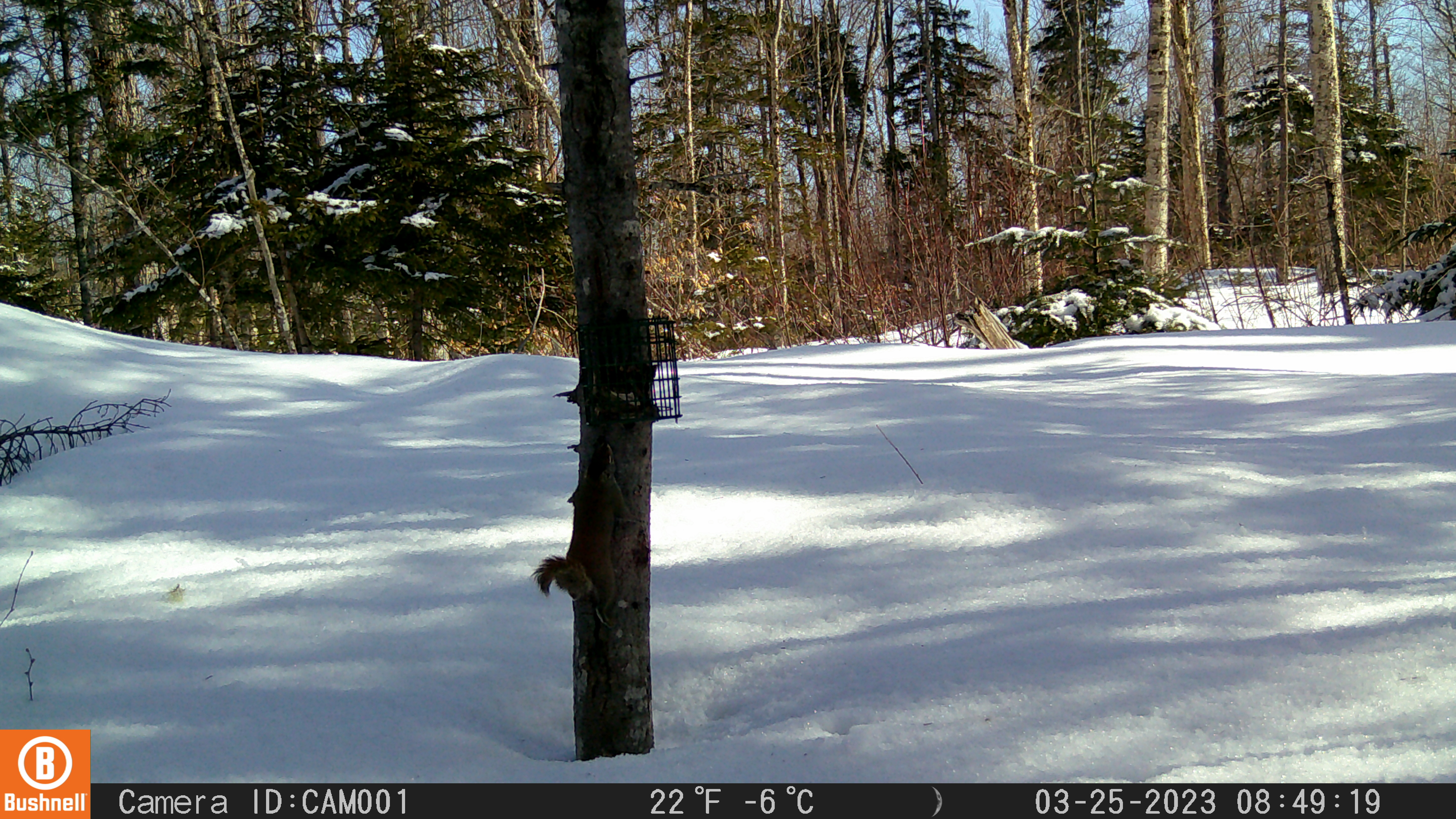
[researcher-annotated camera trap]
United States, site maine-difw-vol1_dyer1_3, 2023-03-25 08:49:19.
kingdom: Animalia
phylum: Chordata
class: Mammalia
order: Rodentia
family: Sciuridae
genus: Tamiasciurus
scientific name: Tamiasciurus hudsonicus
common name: red squirrel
Red squirrel (Tamiasciurus hudsonicus).